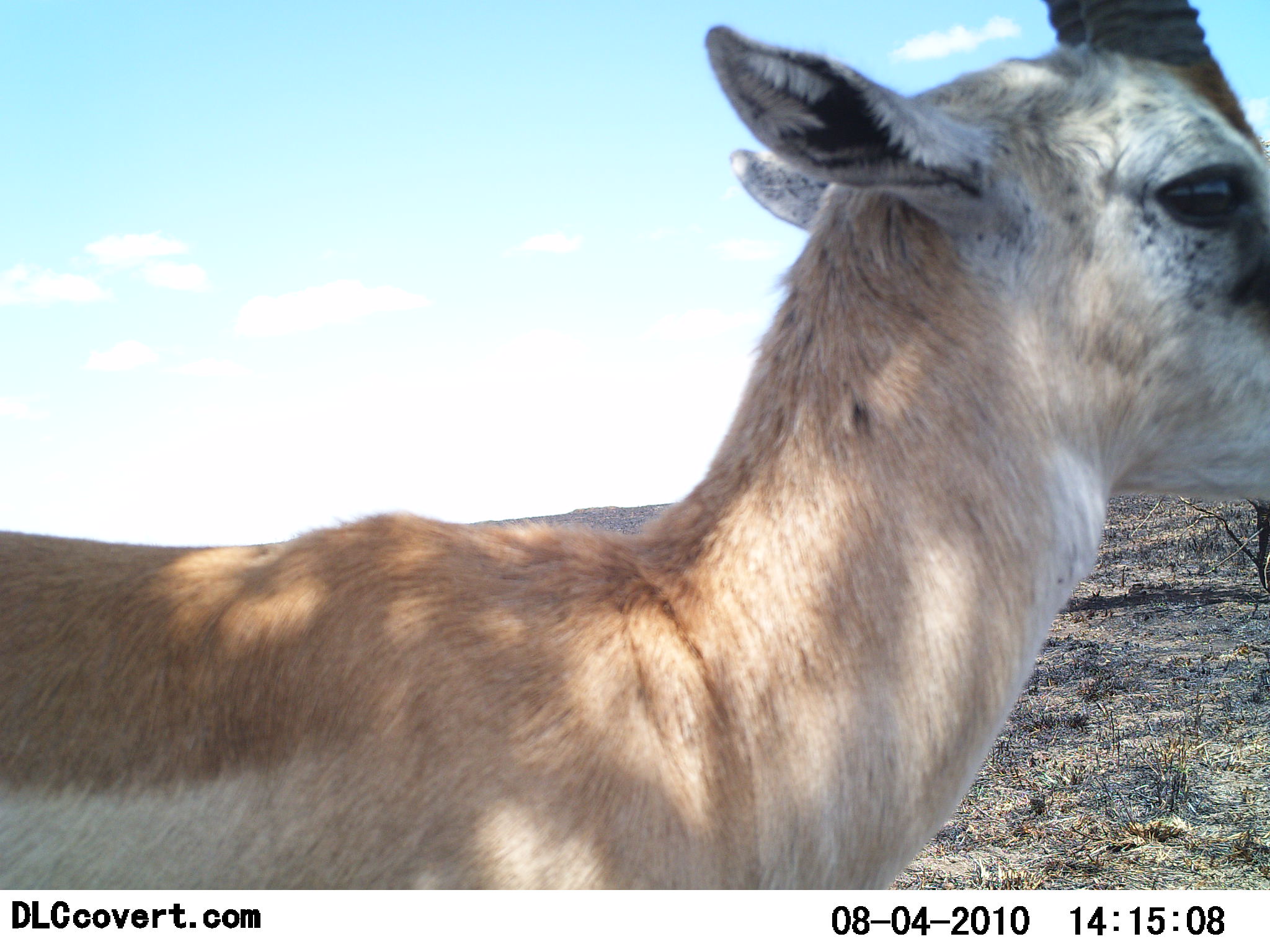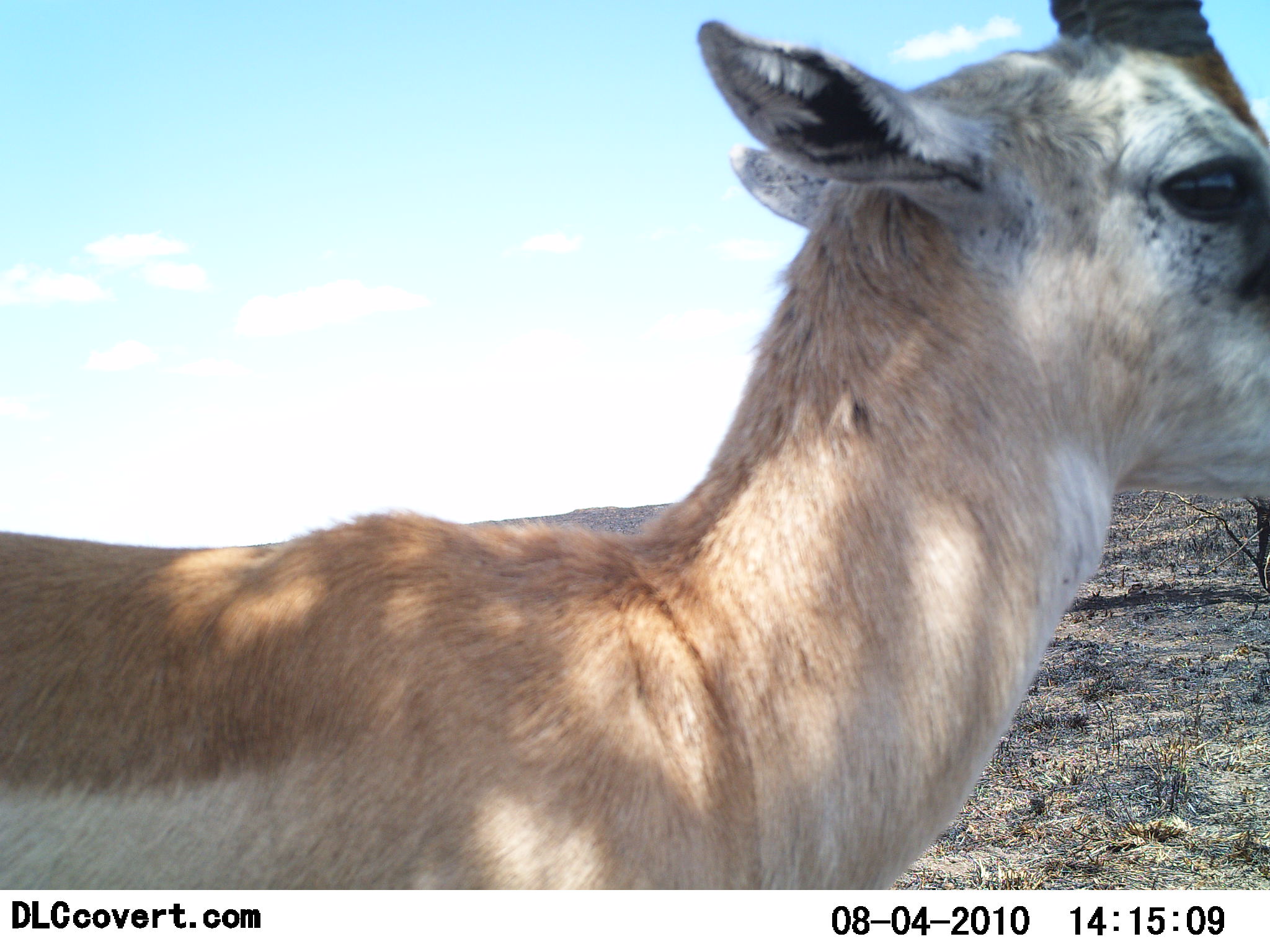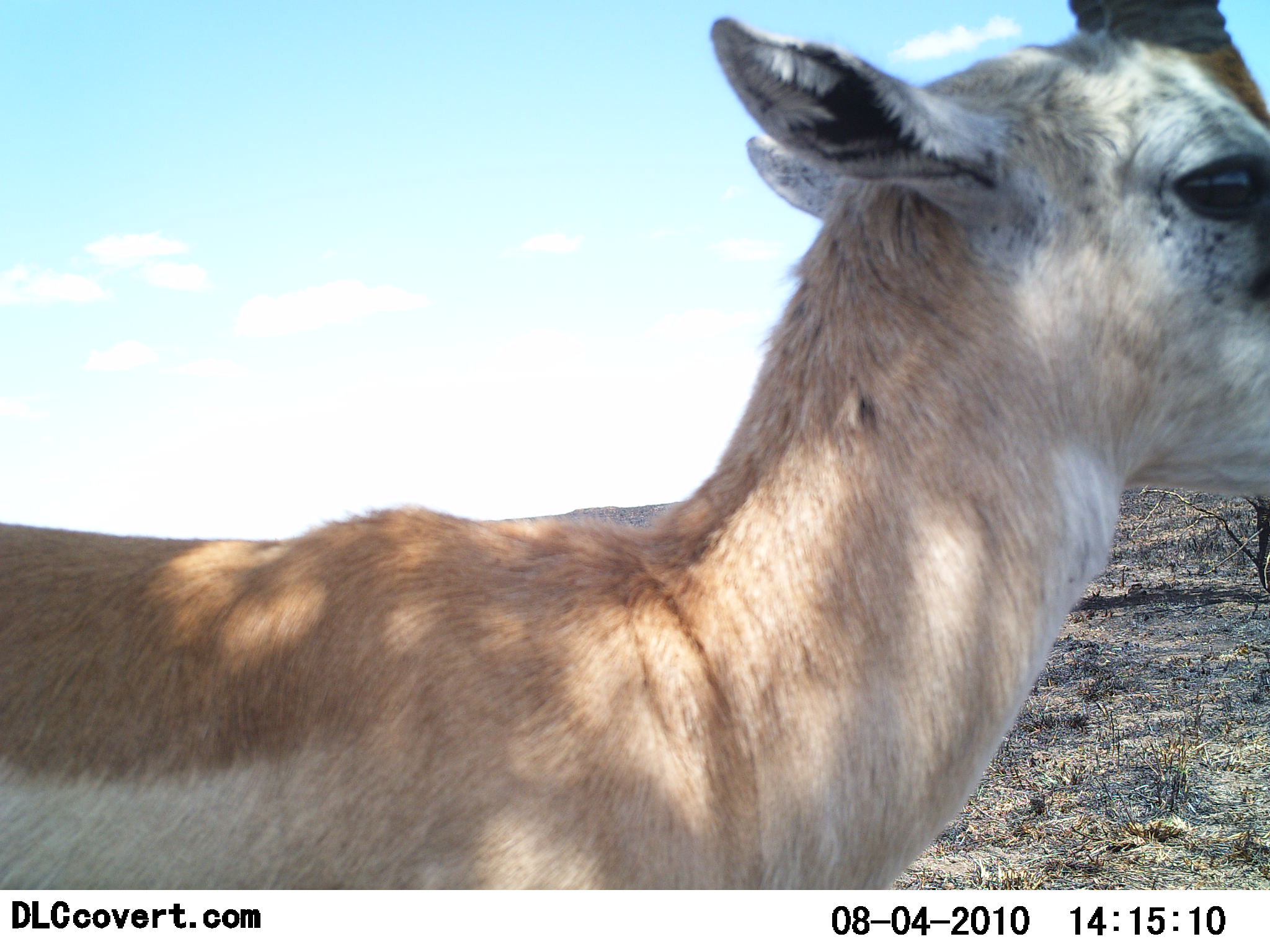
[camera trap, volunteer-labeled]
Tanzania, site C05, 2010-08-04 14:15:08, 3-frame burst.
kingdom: Animalia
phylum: Chordata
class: Mammalia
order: Artiodactyla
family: Bovidae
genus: Eudorcas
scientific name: Eudorcas thomsonii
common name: thomson's gazelle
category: gazellethomsons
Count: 1.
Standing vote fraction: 100%.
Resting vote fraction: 0%.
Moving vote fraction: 0%.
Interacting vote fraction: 0%.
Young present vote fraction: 0%.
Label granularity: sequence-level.